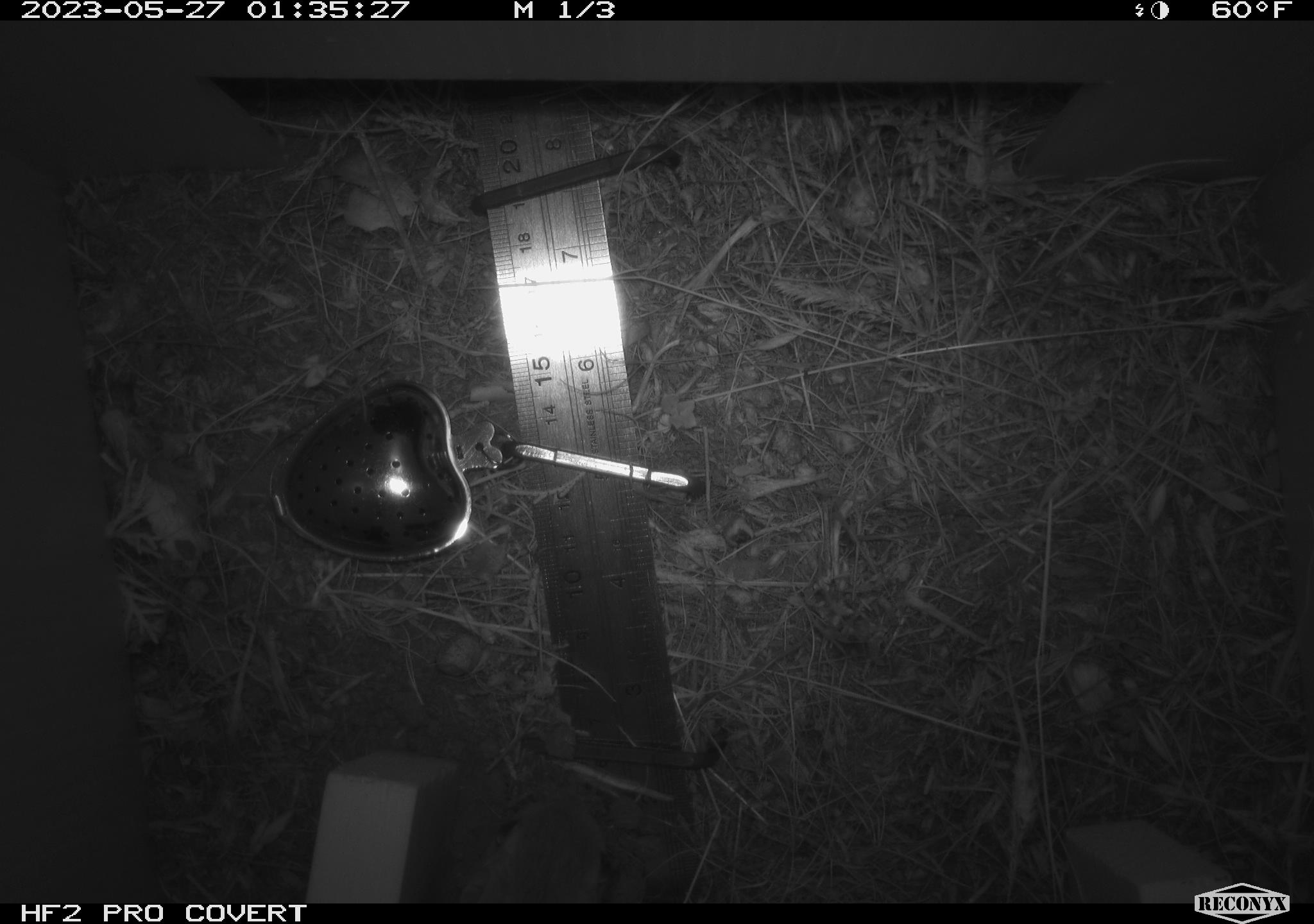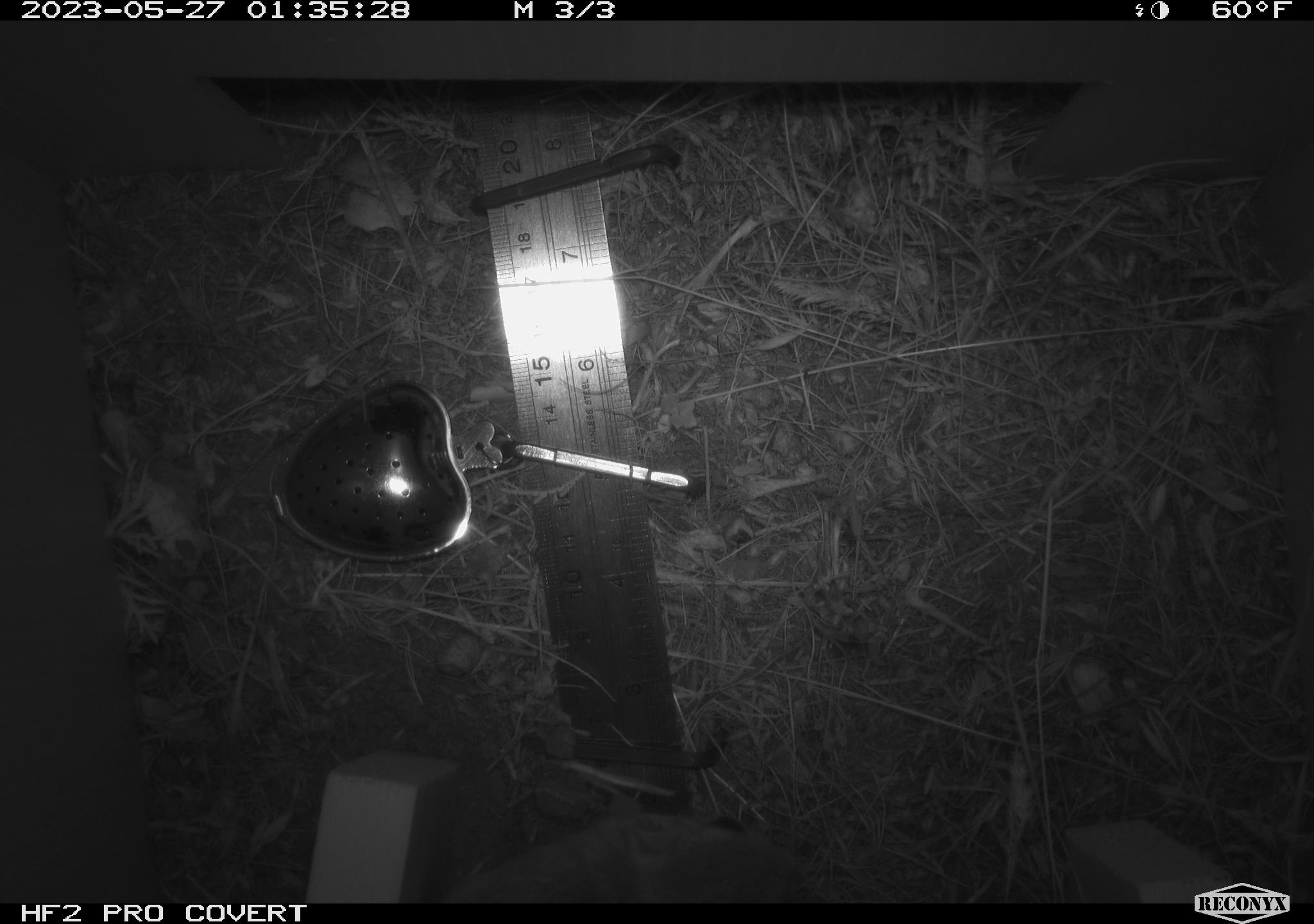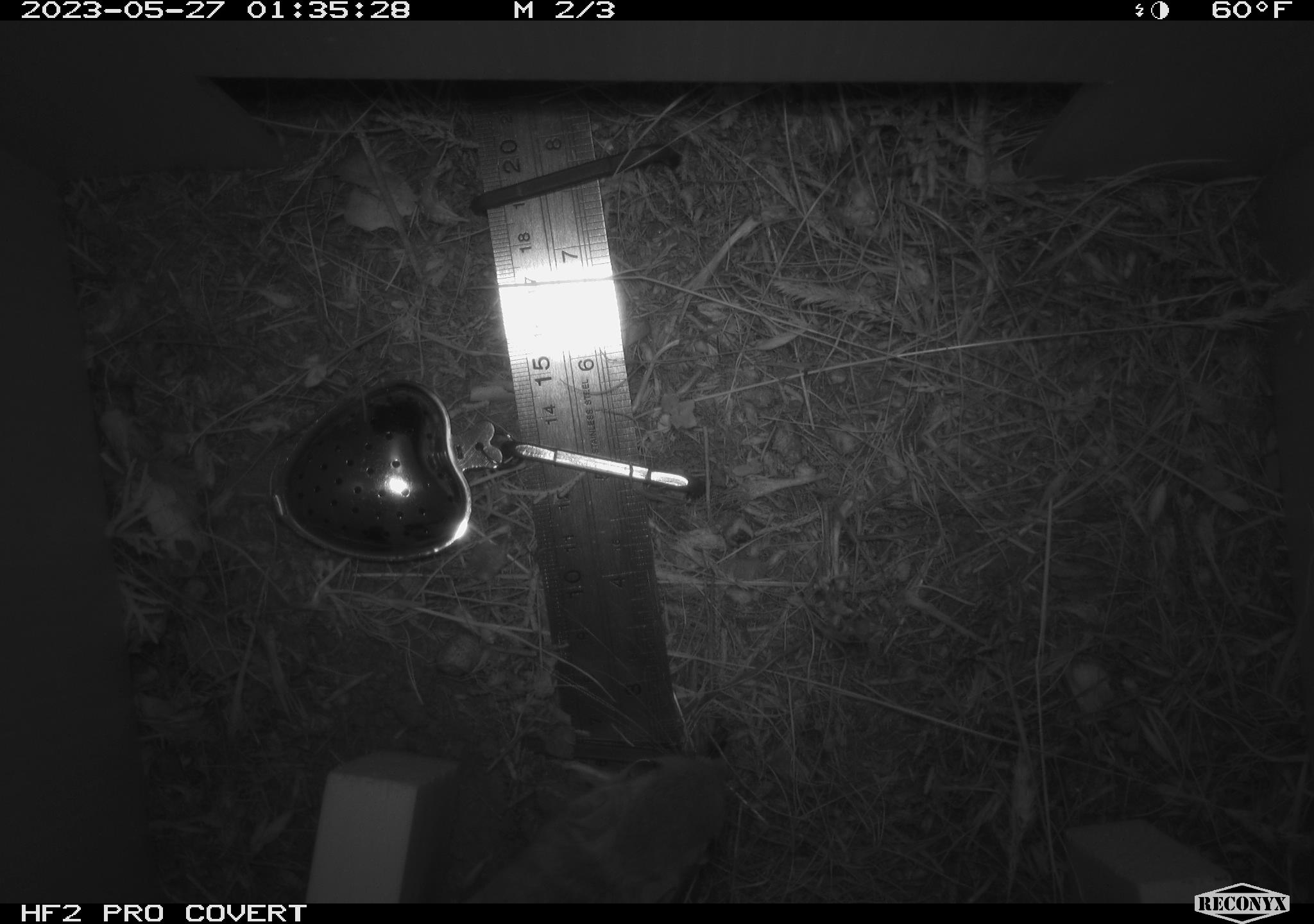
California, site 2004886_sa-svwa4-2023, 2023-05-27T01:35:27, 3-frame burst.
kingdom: Animalia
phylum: Chordata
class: Mammalia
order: Rodentia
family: Heteromyidae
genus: Dipodomys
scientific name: Dipodomys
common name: kangaroo rats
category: dipodomys species